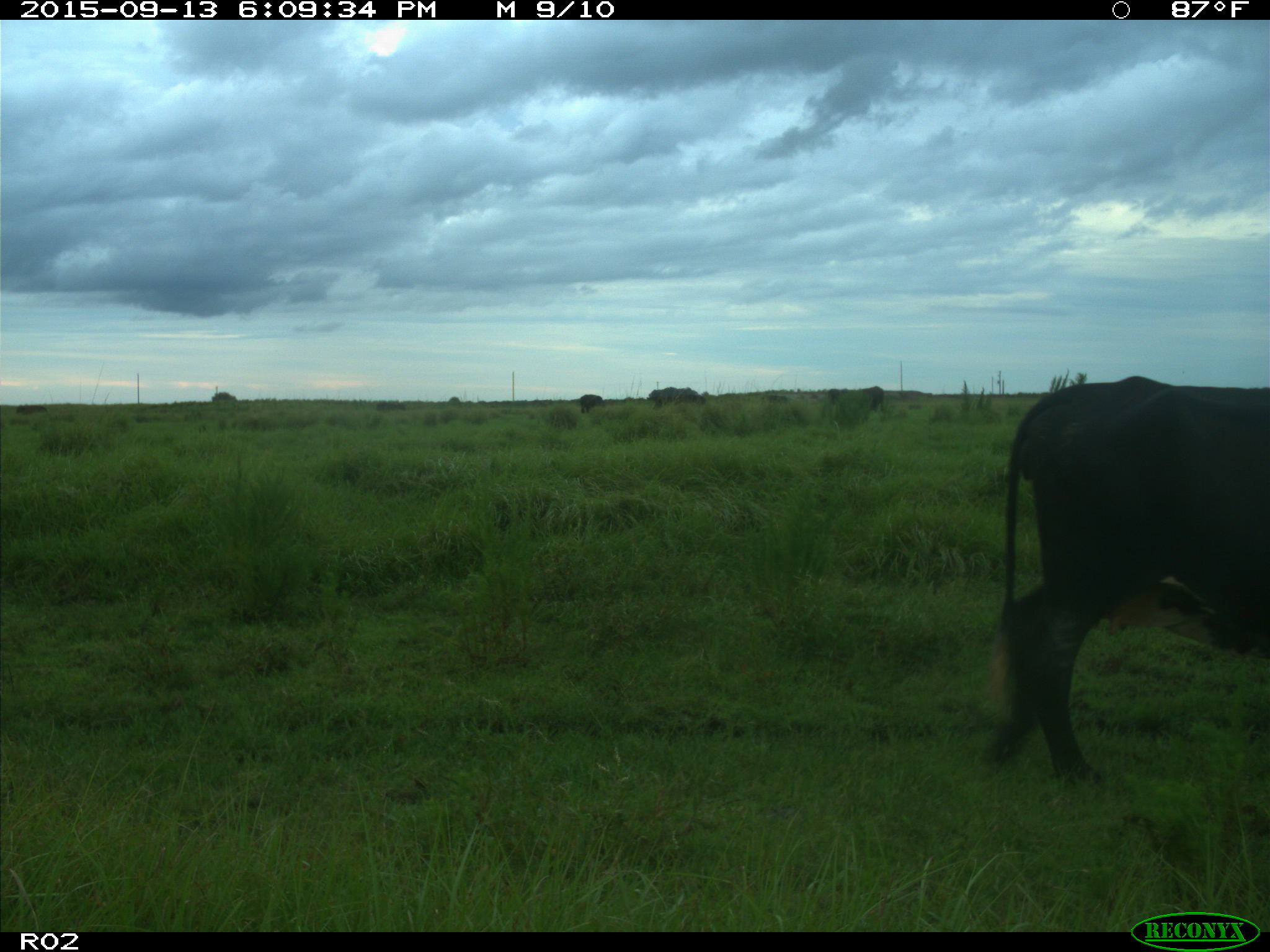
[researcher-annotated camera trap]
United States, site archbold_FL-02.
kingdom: Animalia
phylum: Chordata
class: Mammalia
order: Artiodactyla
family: Bovidae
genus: Bos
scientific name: Bos taurus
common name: domestic cow